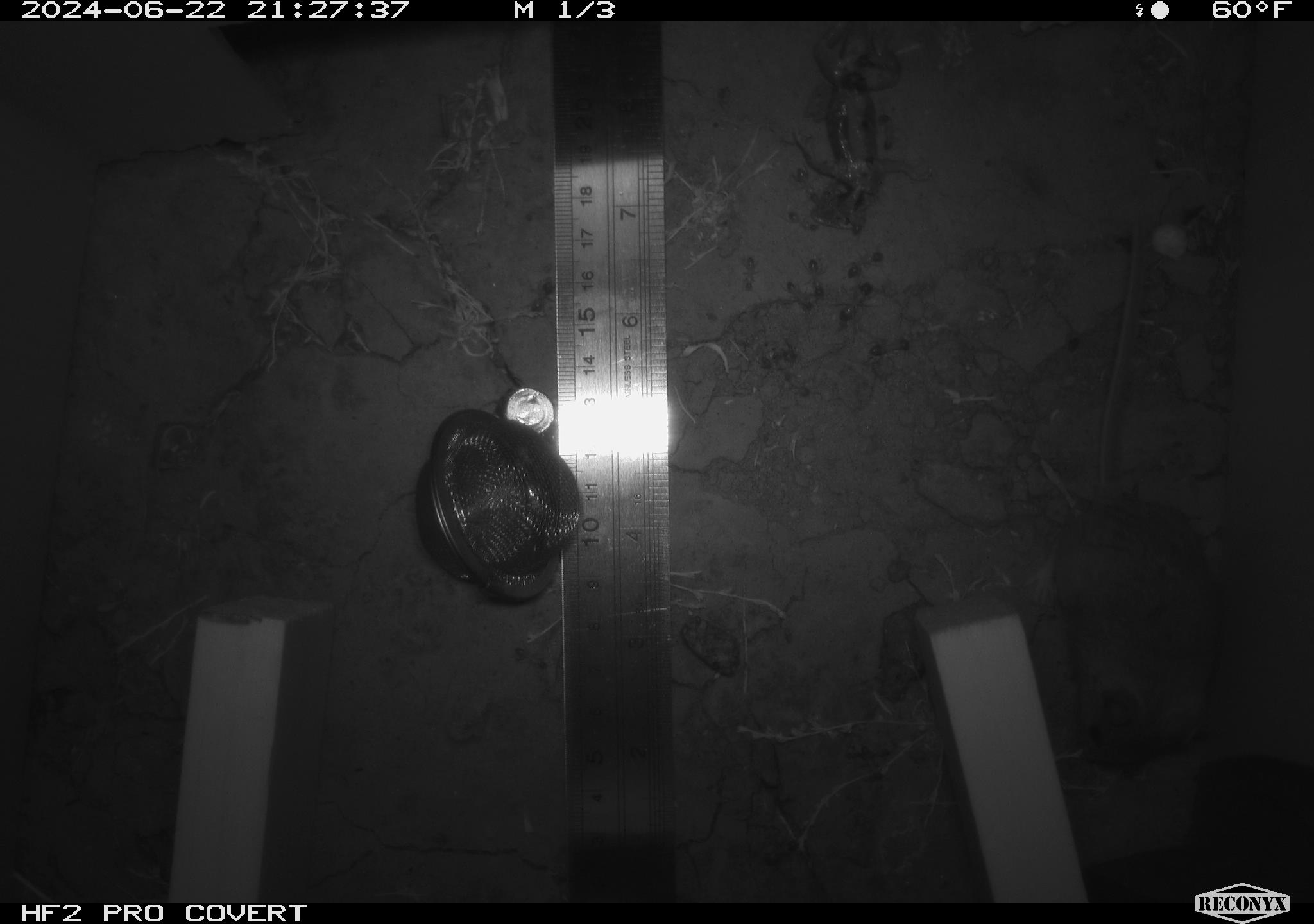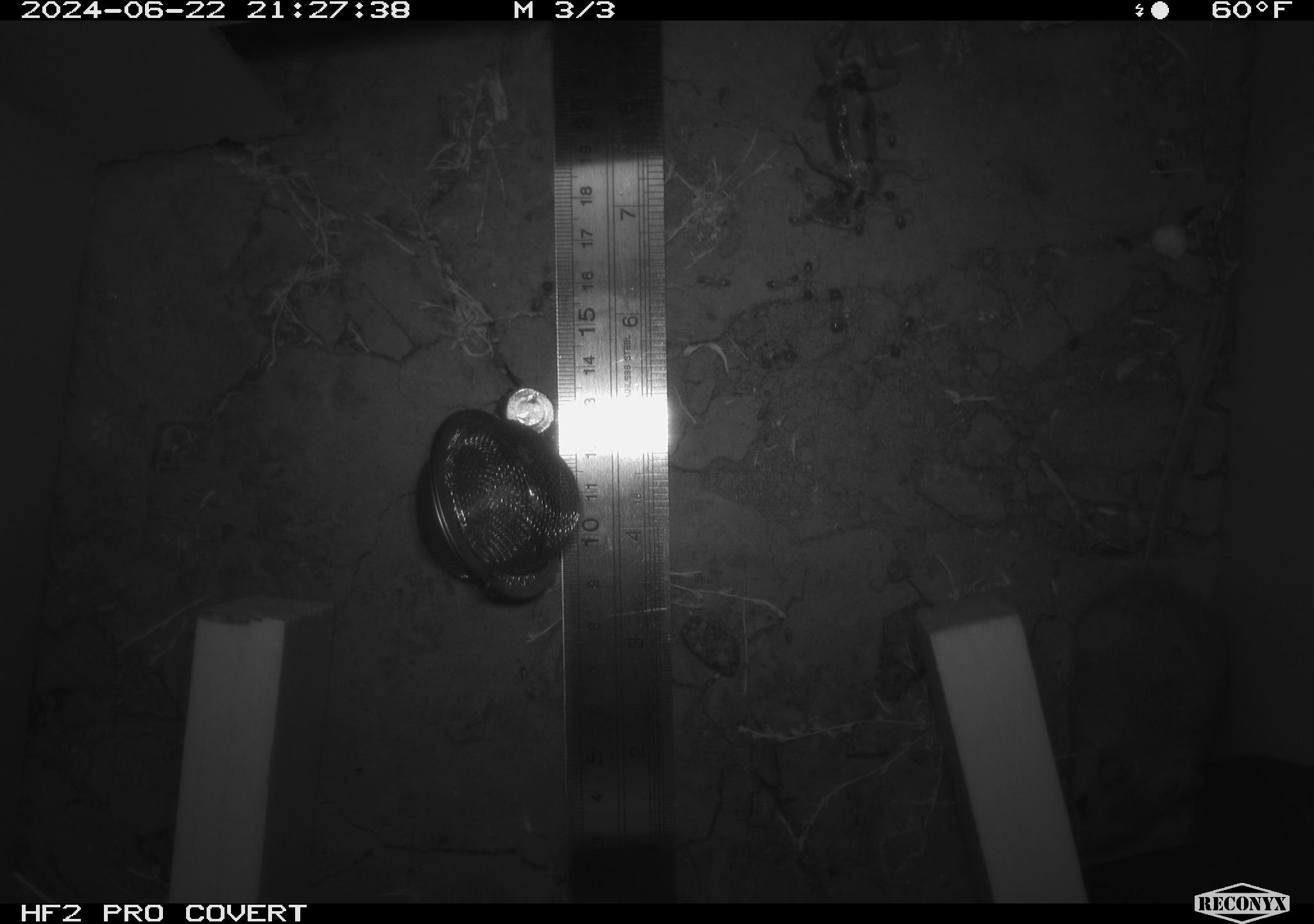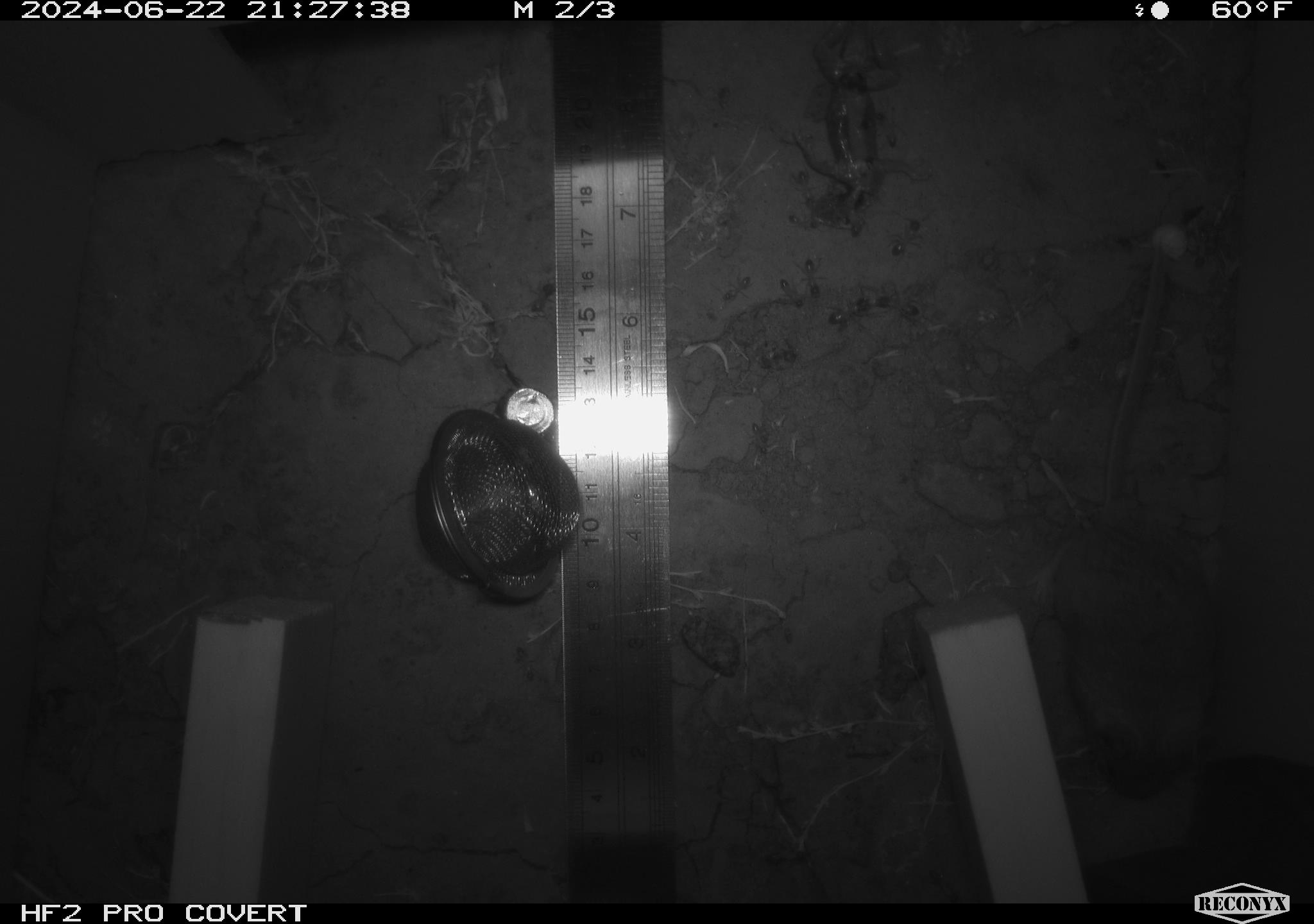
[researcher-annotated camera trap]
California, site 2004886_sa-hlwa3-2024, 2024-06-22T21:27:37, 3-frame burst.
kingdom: Animalia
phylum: Arthropoda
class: Insecta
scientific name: Insecta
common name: insect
Insect (Insecta).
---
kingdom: Animalia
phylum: Chordata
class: Mammalia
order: Rodentia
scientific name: Rodentia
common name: mouse species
Mouse species (Rodentia).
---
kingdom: Animalia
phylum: Chordata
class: Reptilia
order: Squamata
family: Phrynosomatidae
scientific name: Phrynosomatidae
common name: phrynosomatid lizards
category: phrynosomatidae family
Phrynosomatidae family (phrynosomatid lizards) (Phrynosomatidae).